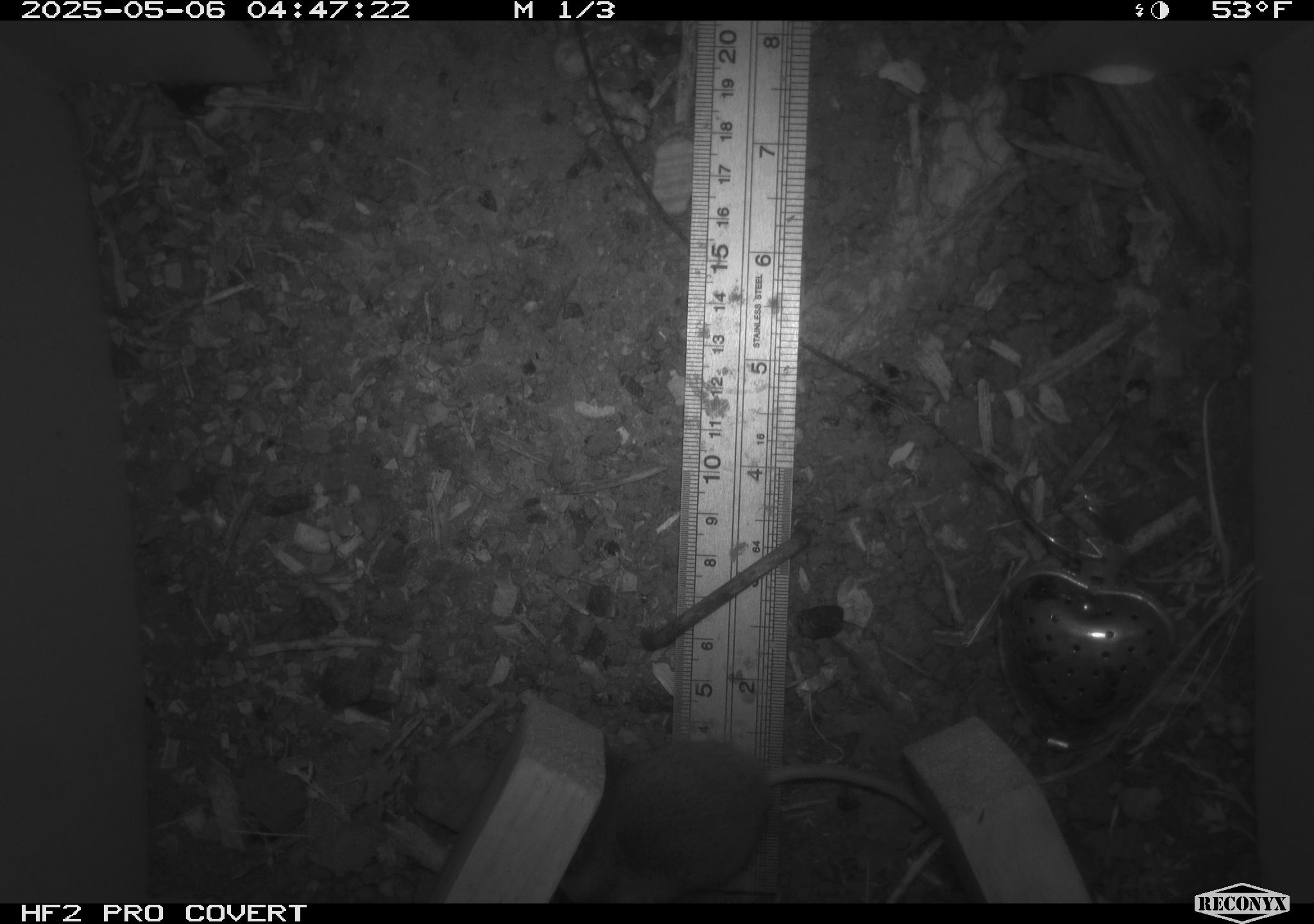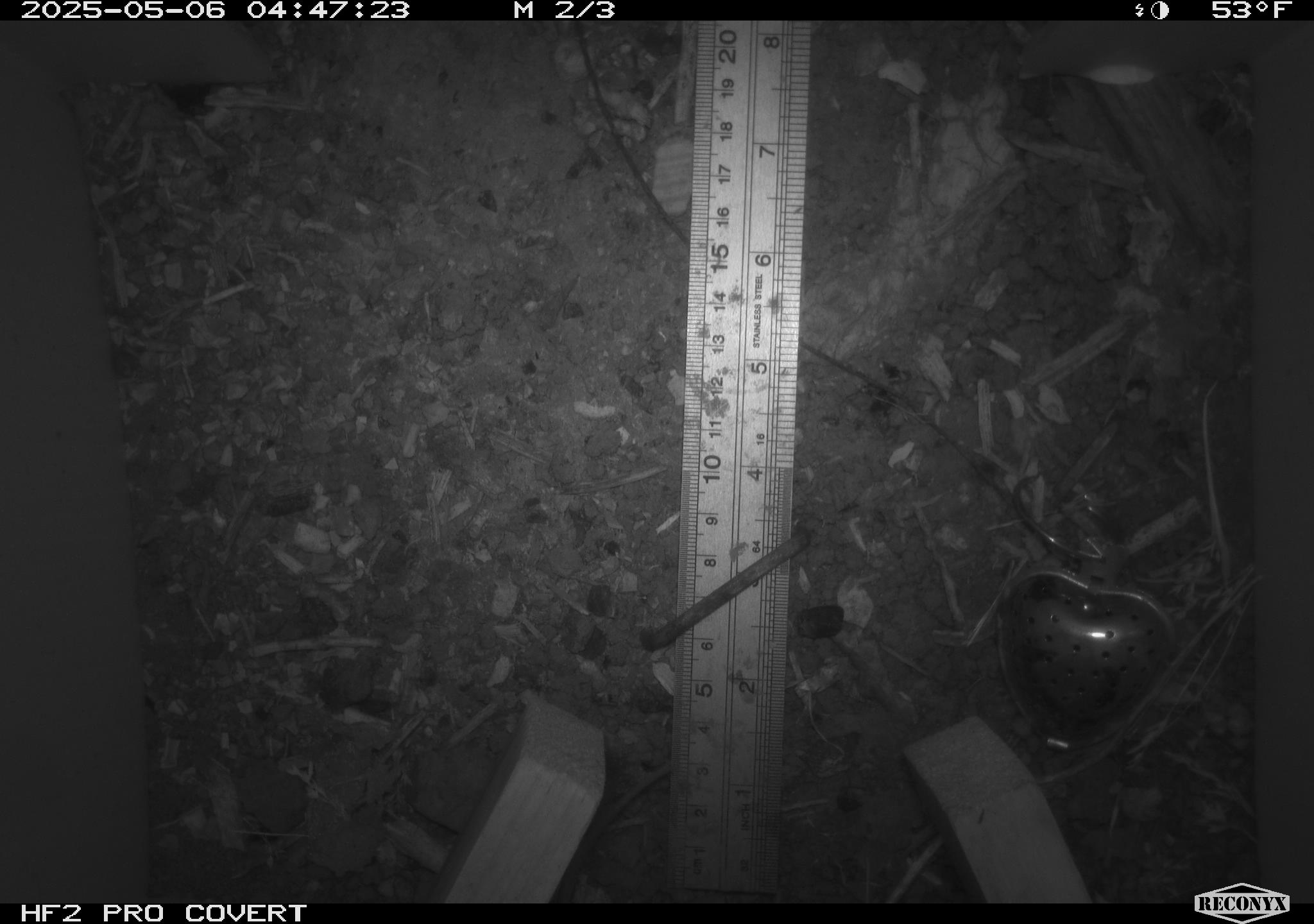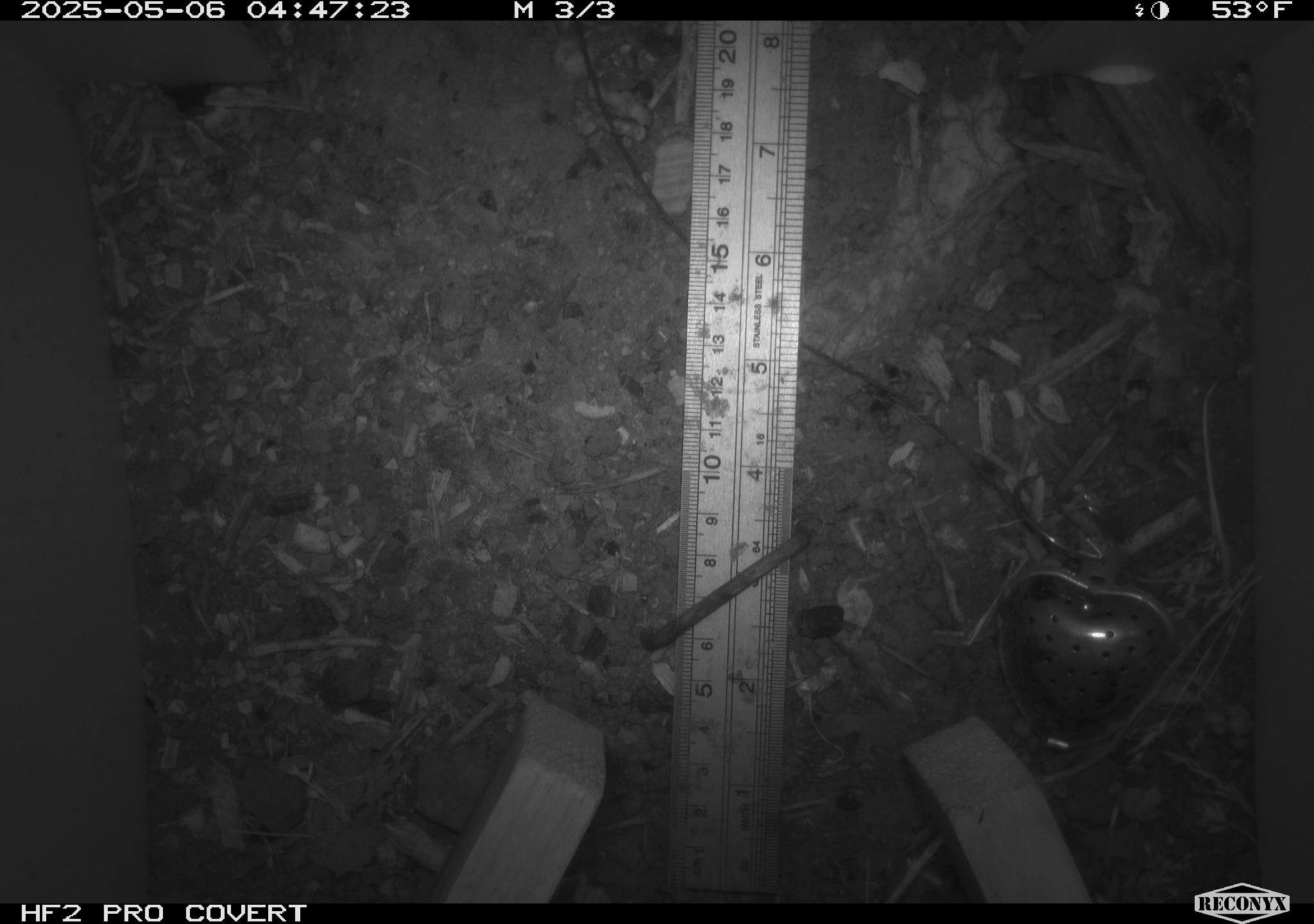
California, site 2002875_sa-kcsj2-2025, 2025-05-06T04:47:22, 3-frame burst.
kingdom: Animalia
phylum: Chordata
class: Mammalia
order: Rodentia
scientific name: Rodentia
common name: rodent